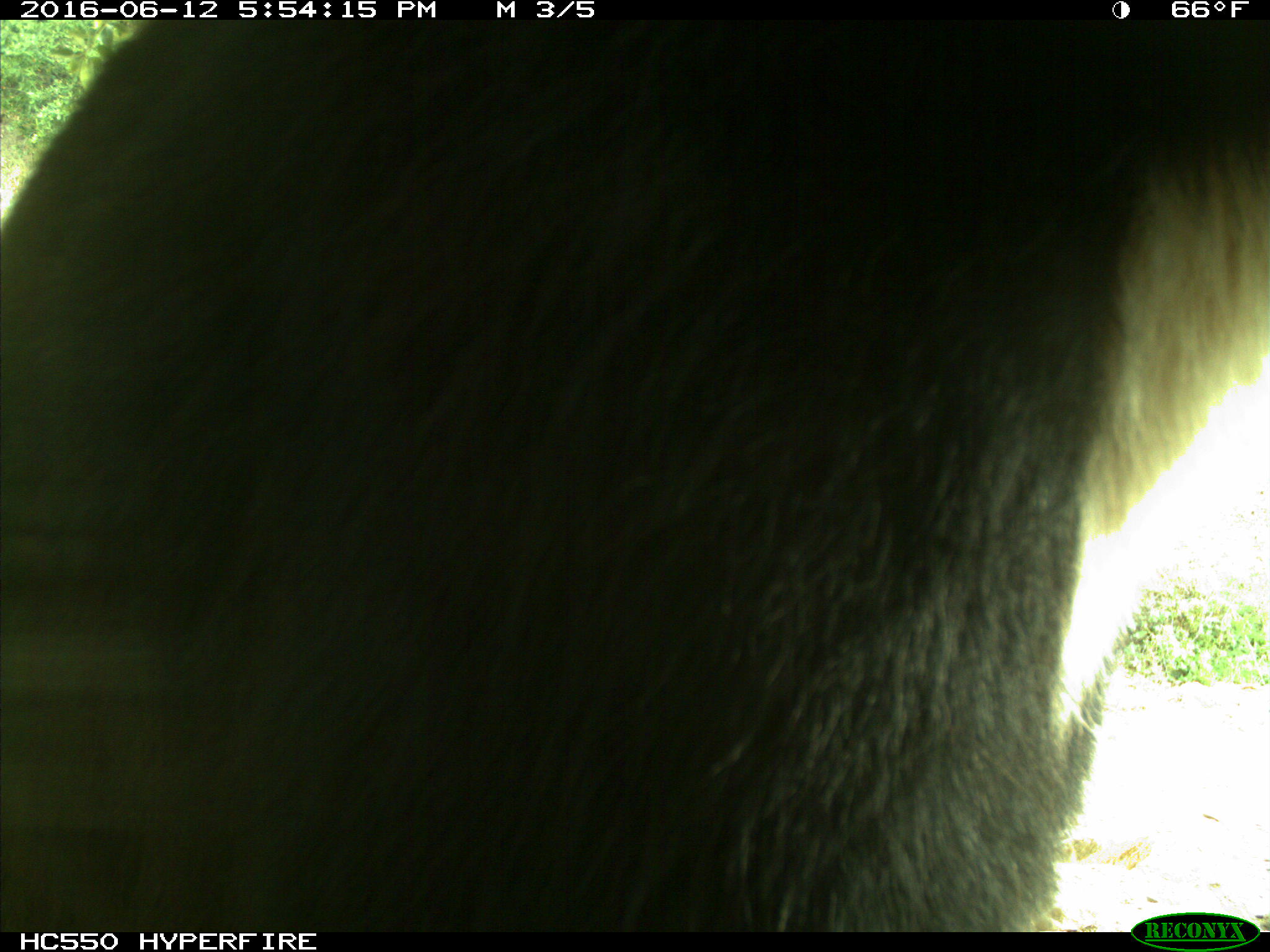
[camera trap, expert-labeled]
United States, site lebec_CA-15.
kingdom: Animalia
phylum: Chordata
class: Mammalia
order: Carnivora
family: Ursidae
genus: Ursus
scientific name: Ursus americanus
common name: american black bear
Ursus americanus (american black bear).